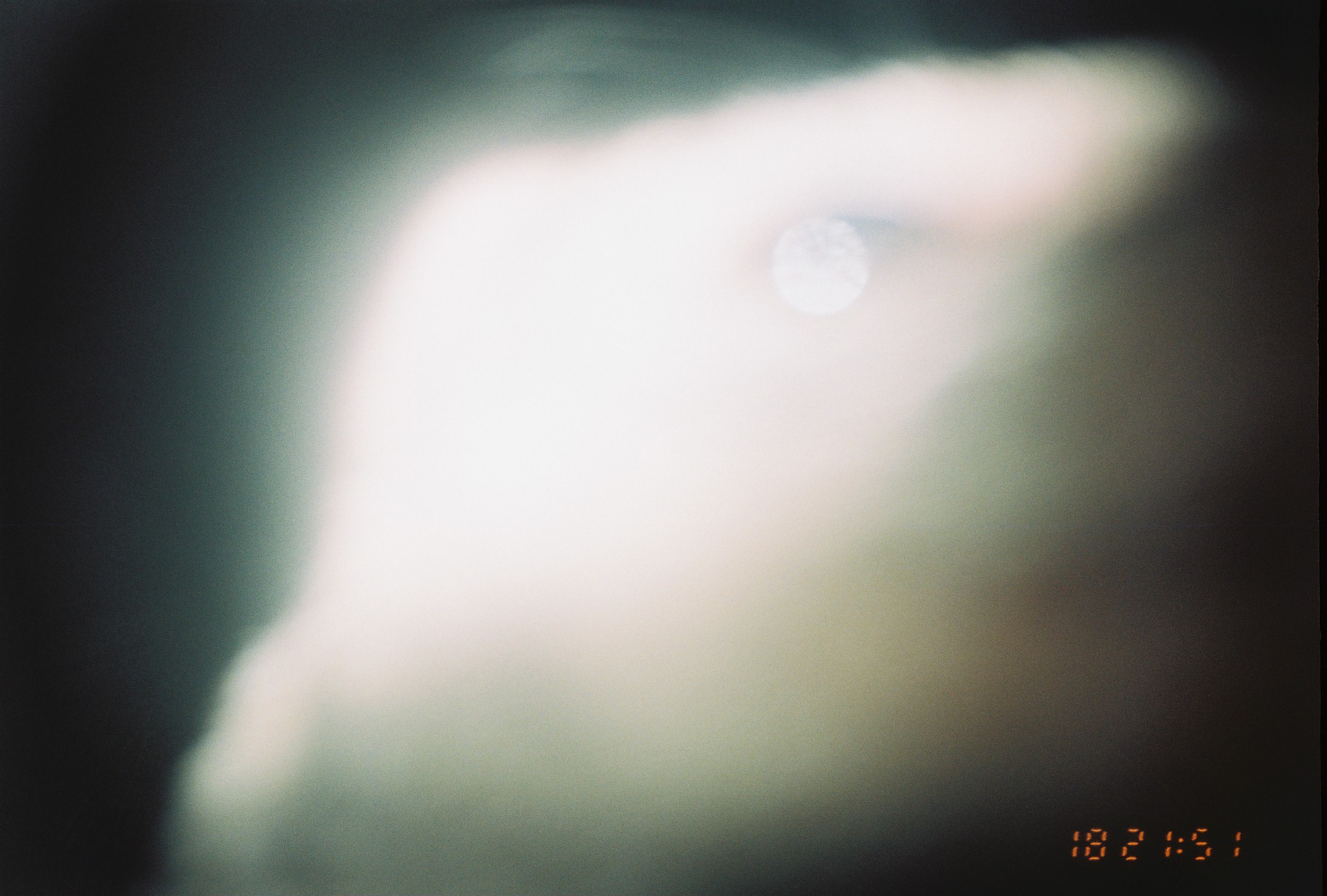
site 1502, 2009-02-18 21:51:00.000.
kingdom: Animalia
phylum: Chordata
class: Mammalia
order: Carnivora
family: Herpestidae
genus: Ichneumia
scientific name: Ichneumia albicauda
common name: white-tailed mongoose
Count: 1.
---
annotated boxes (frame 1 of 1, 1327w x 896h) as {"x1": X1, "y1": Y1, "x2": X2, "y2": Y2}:
ichneumia albicauda: {"x1": 160, "y1": 48, "x2": 1195, "y2": 869}